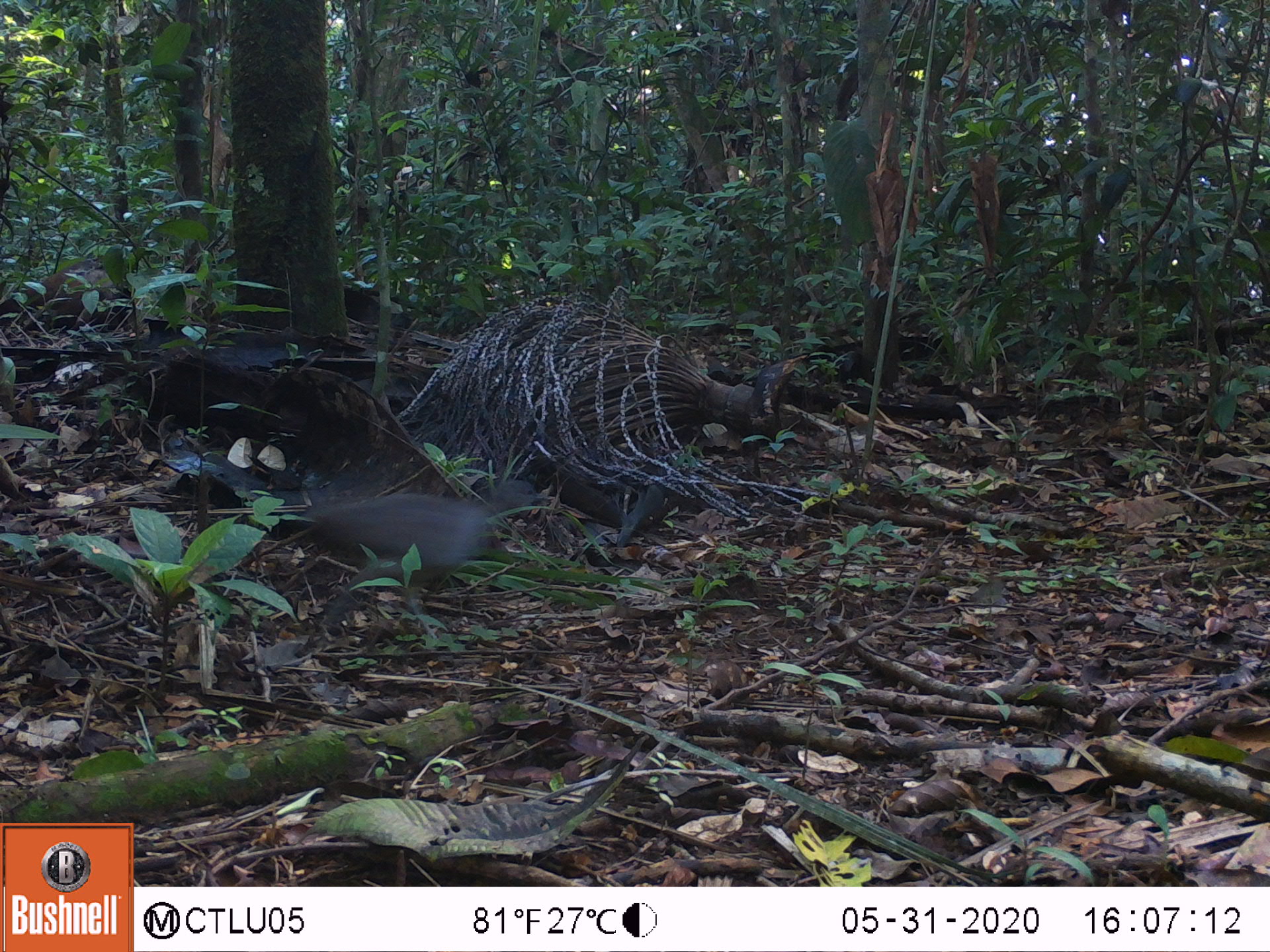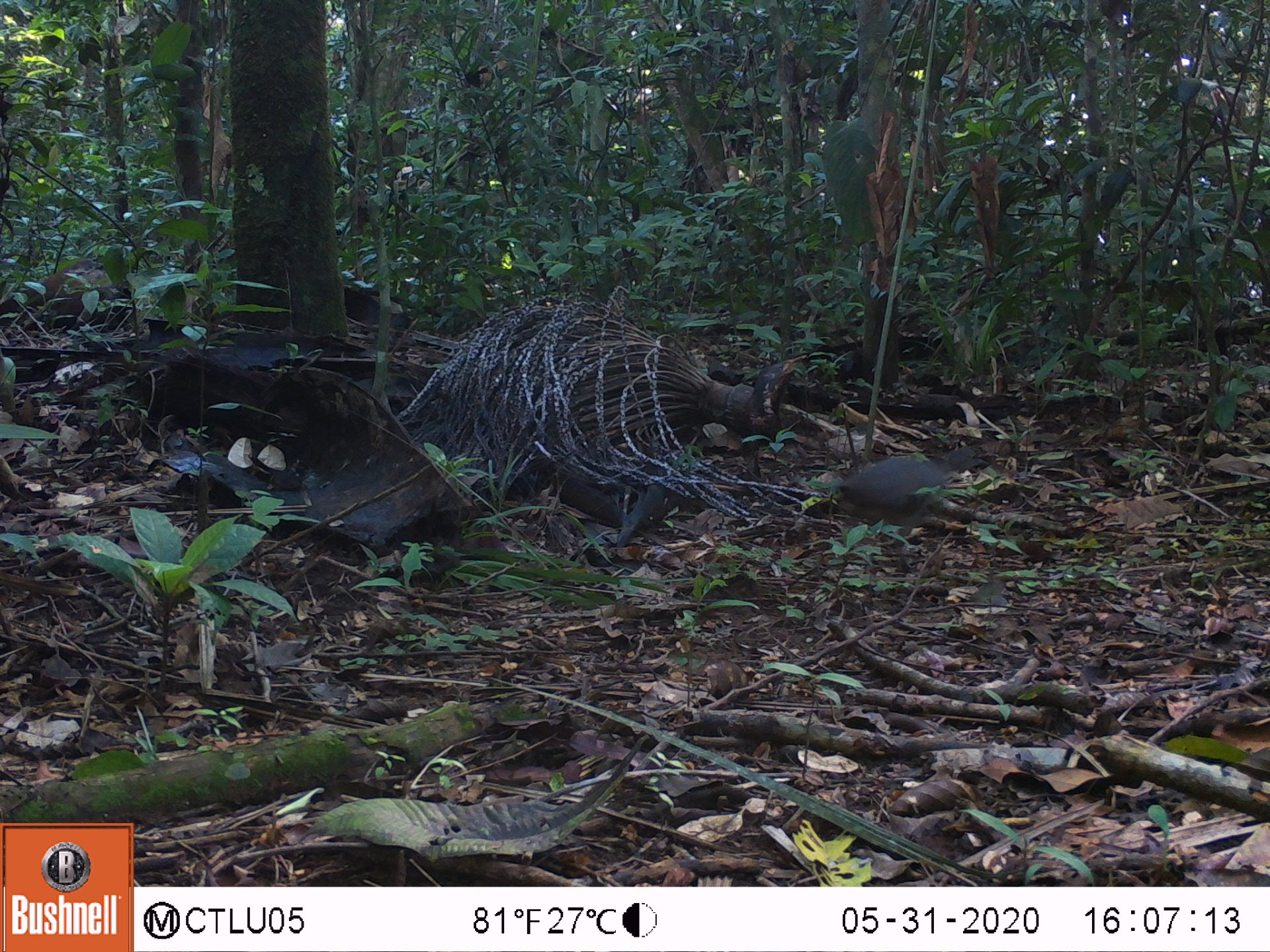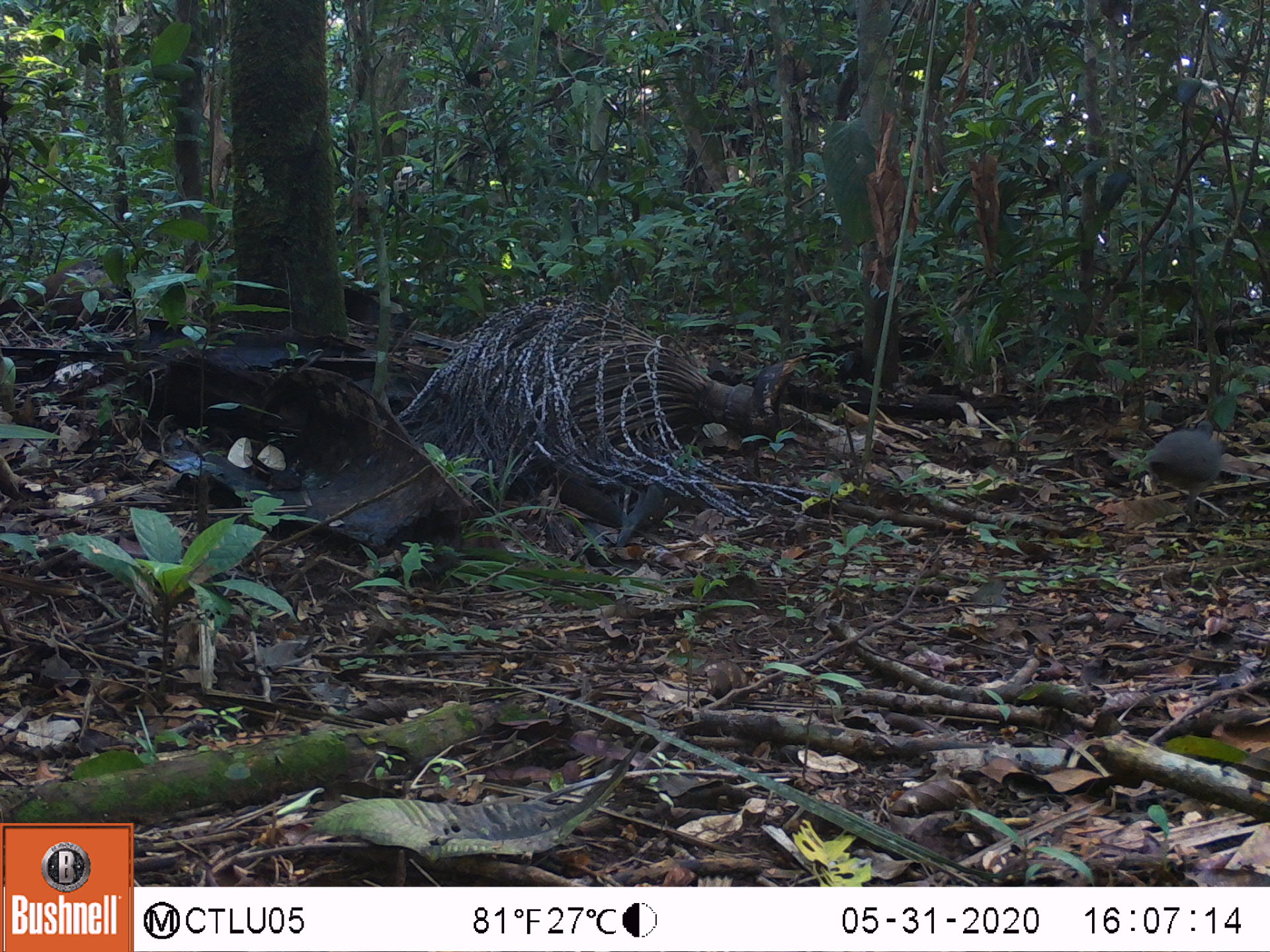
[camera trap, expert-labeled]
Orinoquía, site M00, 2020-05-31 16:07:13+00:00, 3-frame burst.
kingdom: Animalia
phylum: Chordata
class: Aves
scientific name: Aves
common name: bird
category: unknown bird